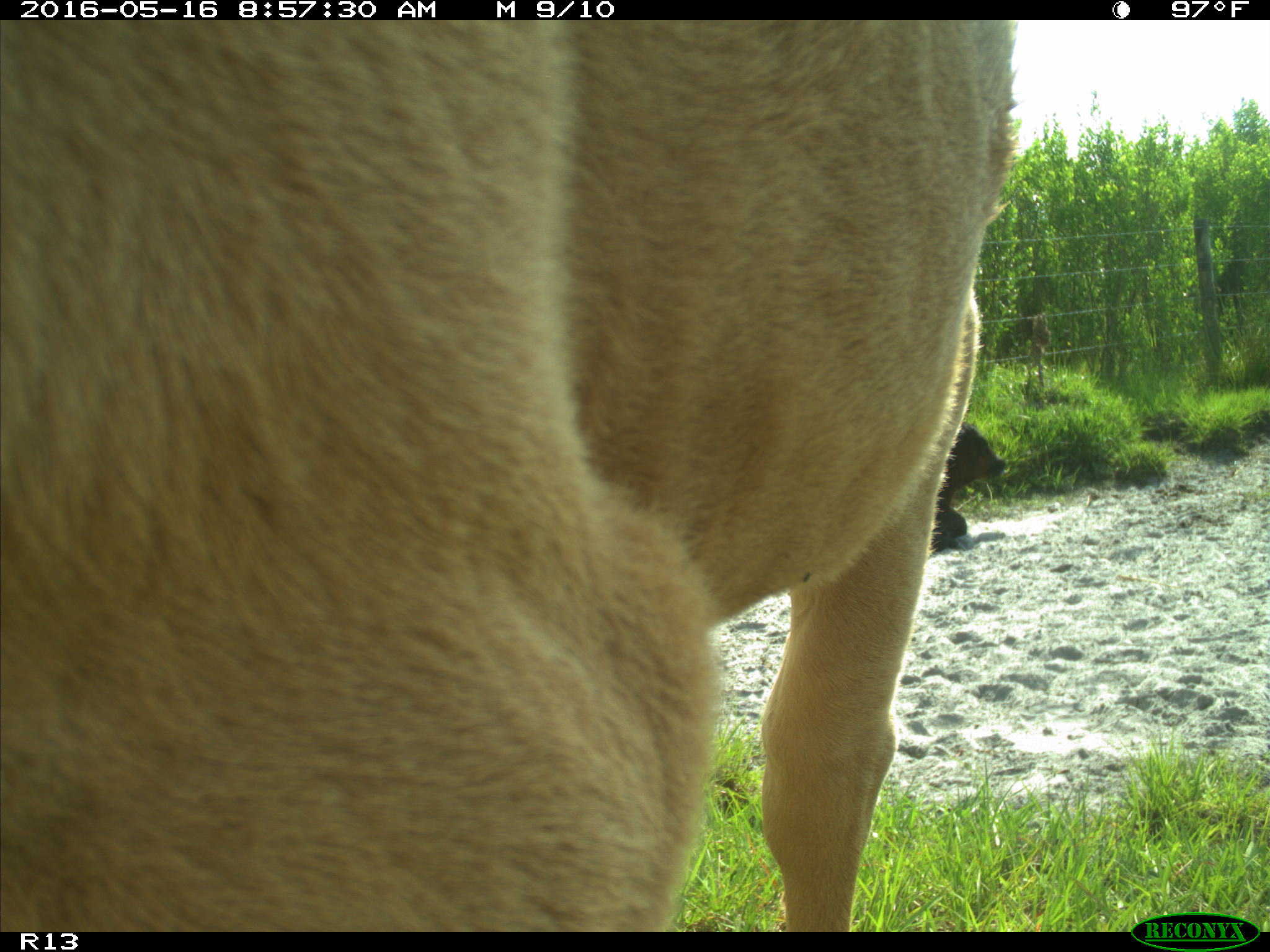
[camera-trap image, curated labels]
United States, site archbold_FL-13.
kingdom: Animalia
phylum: Chordata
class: Mammalia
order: Artiodactyla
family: Bovidae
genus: Bos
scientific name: Bos taurus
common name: domestic cow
Bos taurus (domestic cow).